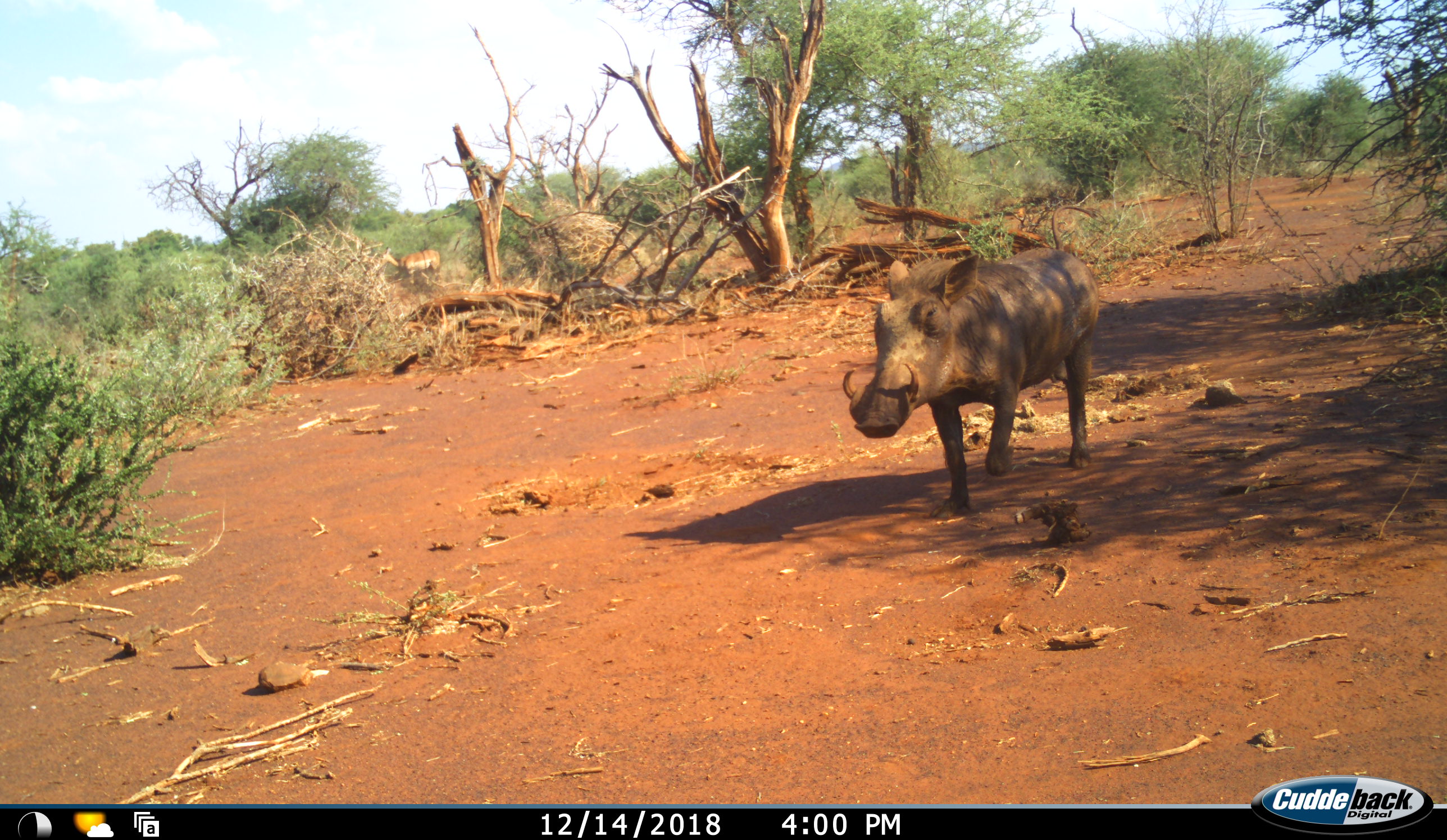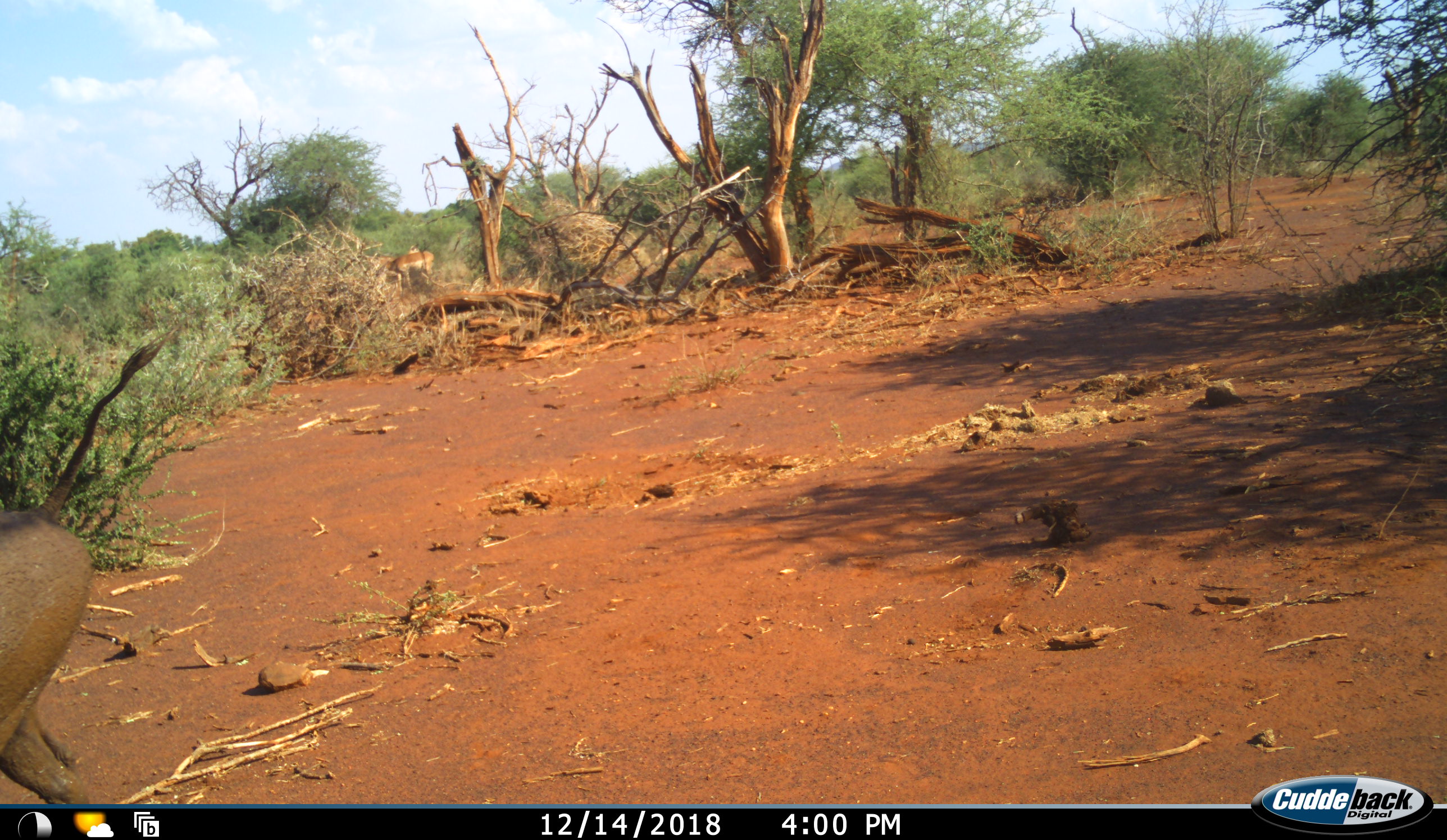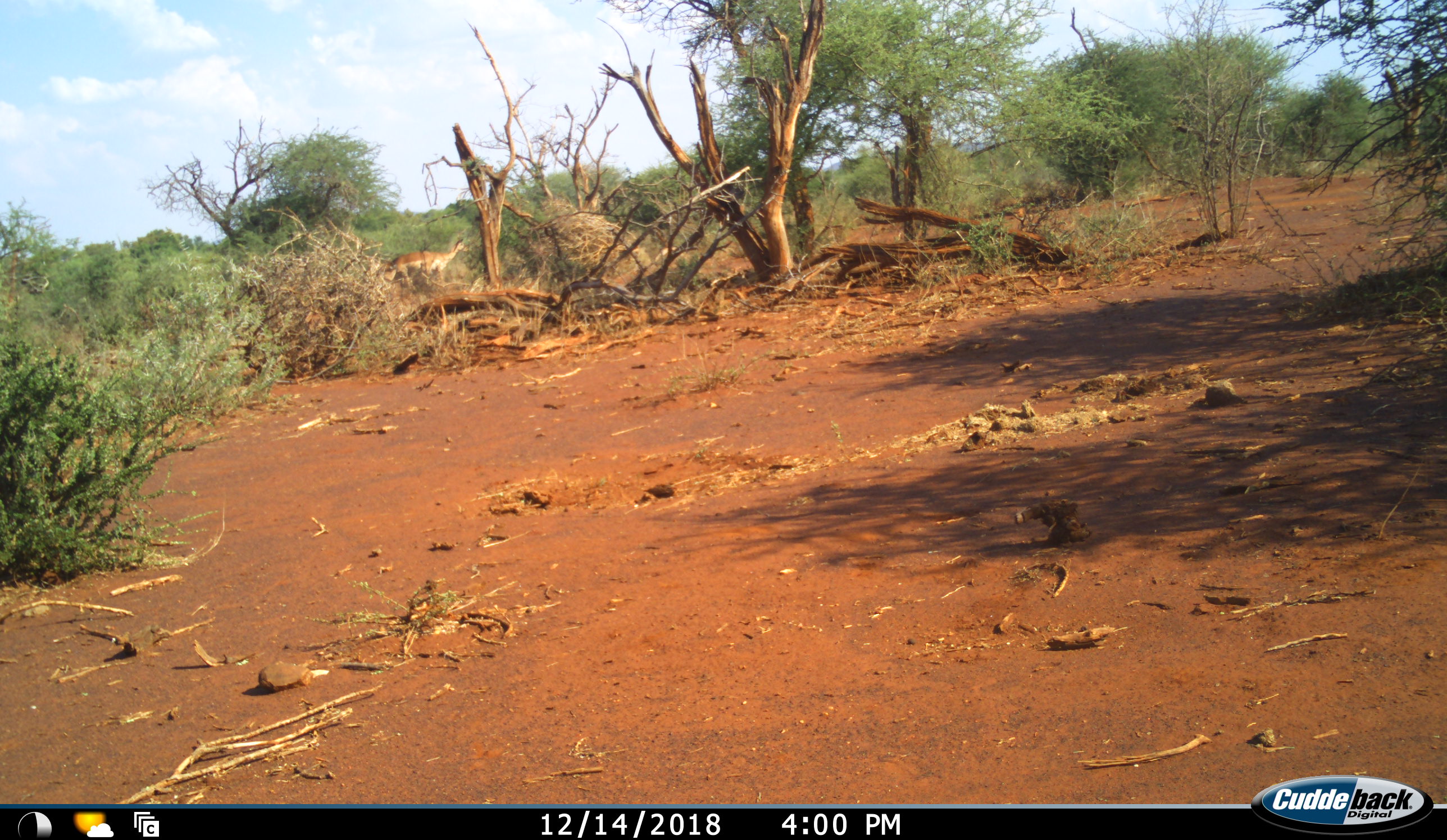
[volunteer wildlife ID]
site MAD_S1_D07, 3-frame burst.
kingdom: Animalia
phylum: Chordata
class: Mammalia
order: Artiodactyla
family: Bovidae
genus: Aepyceros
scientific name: Aepyceros melampus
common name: impala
Impala (Aepyceros melampus), count 2. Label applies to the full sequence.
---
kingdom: Animalia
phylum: Chordata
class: Mammalia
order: Artiodactyla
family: Suidae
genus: Phacochoerus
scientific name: Phacochoerus africanus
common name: warthog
Warthog (Phacochoerus africanus), count 1. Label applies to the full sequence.